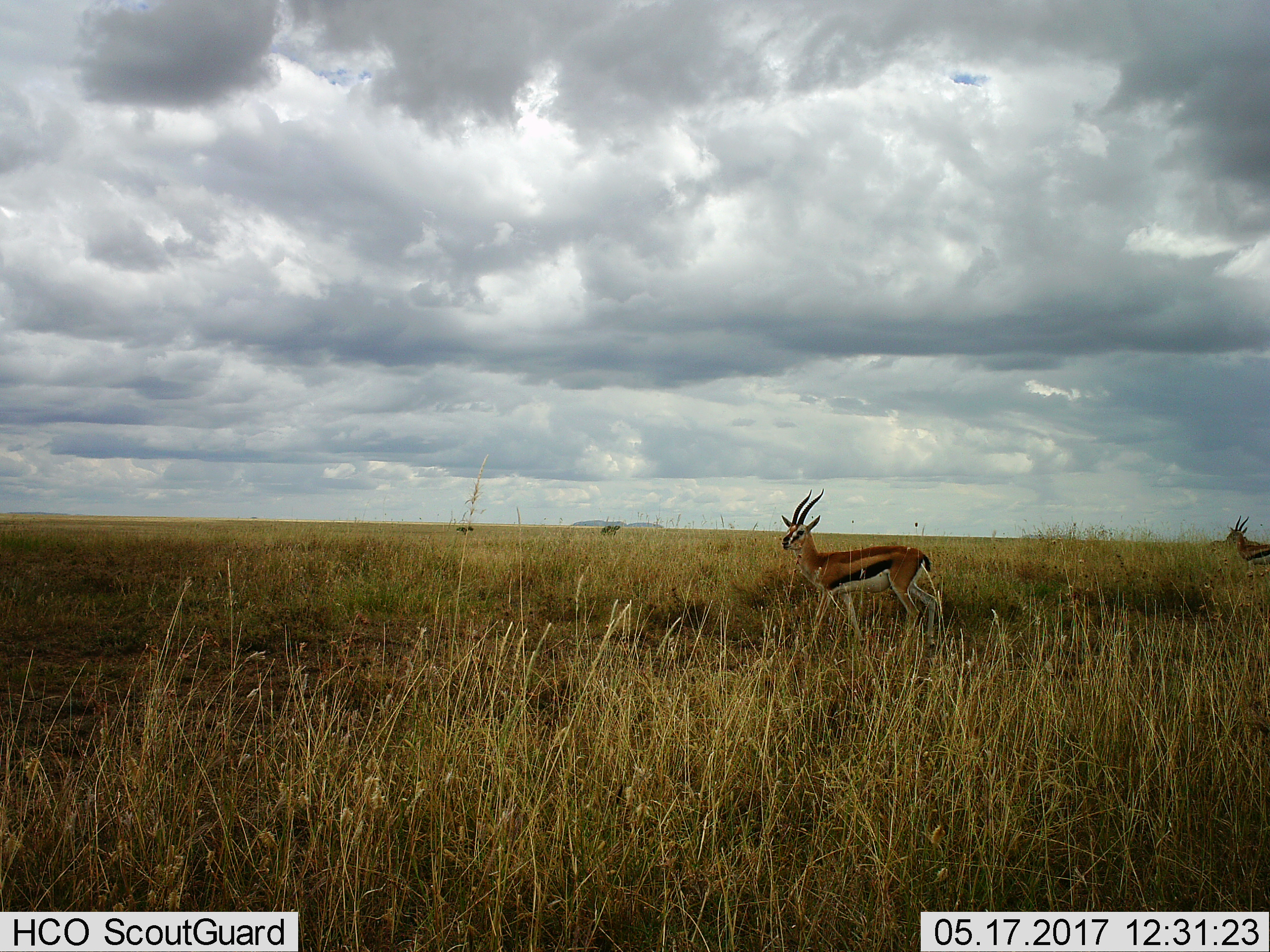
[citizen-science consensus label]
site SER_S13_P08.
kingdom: Animalia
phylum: Chordata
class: Mammalia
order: Artiodactyla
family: Bovidae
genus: Eudorcas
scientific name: Eudorcas thomsonii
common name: thomson's gazelle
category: gazellethomsons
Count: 2.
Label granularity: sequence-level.